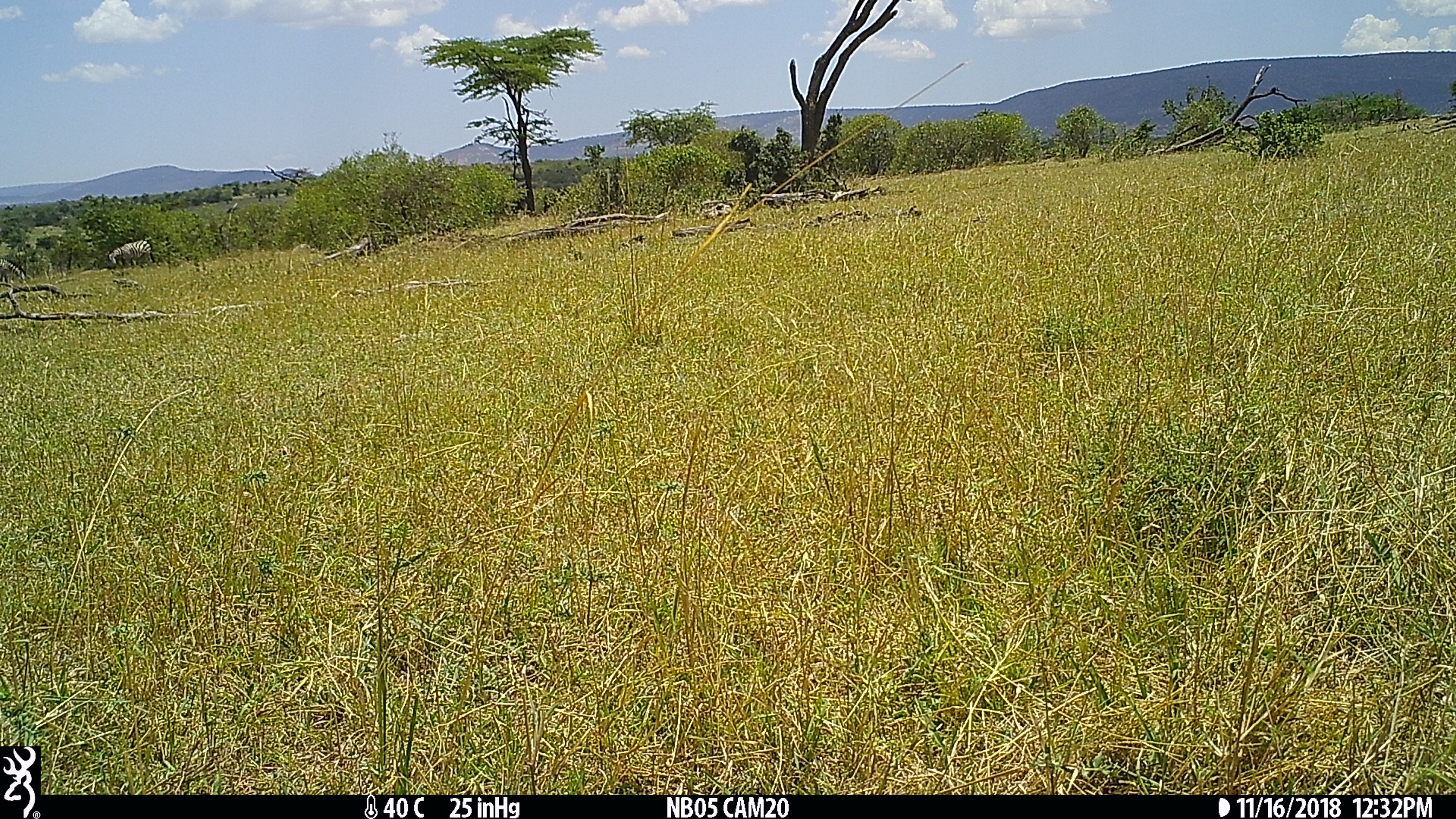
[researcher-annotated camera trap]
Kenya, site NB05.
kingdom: Animalia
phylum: Chordata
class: Mammalia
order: Perissodactyla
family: Equidae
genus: Equus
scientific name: Equus quagga burchellii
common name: burchell's zebra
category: zebra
Zebra (burchell's zebra) (Equus quagga burchellii).